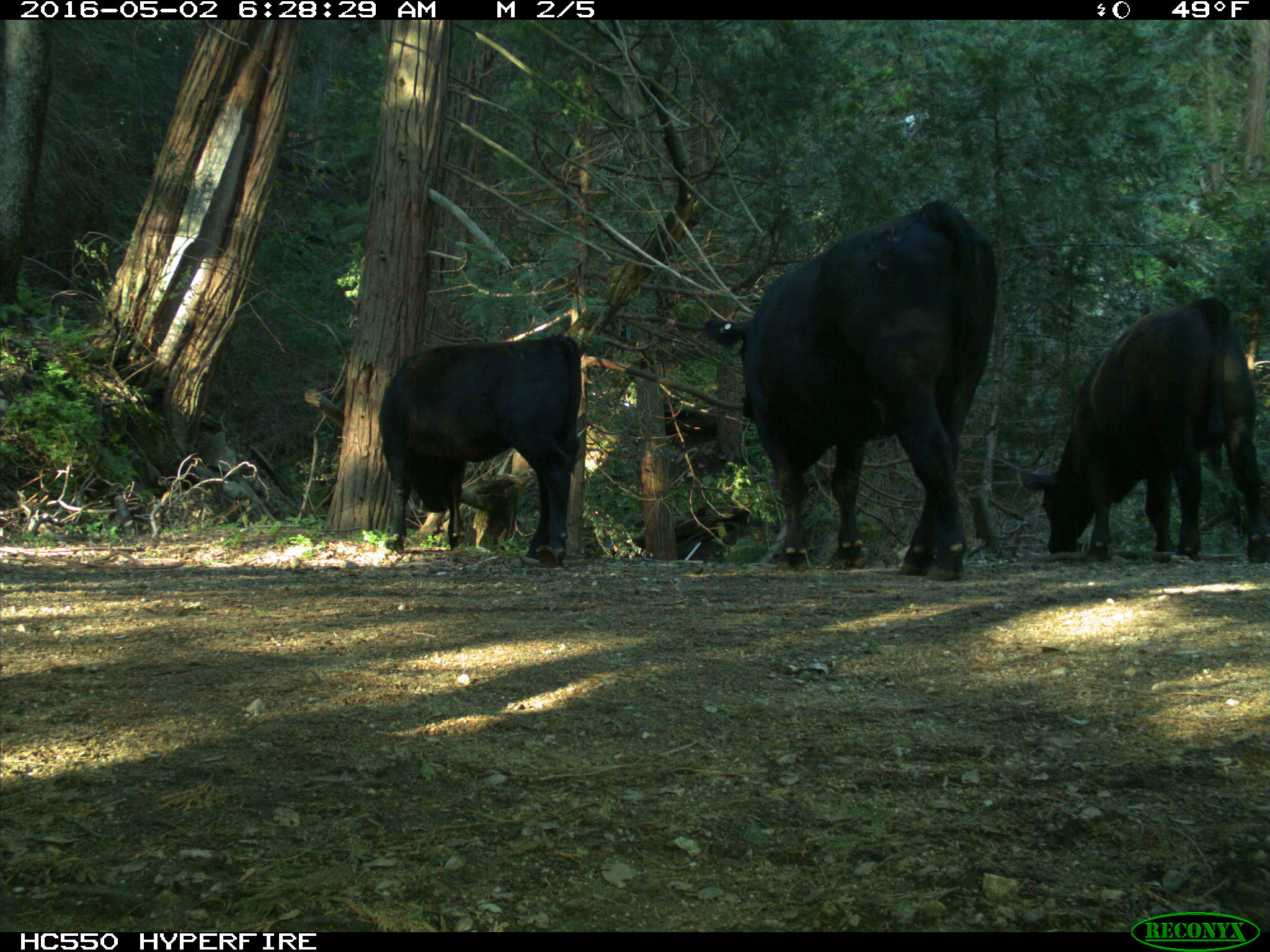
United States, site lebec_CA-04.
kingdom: Animalia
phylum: Chordata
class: Mammalia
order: Artiodactyla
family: Bovidae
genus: Bos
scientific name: Bos taurus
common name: domestic cow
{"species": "Bos taurus (domestic cow)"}